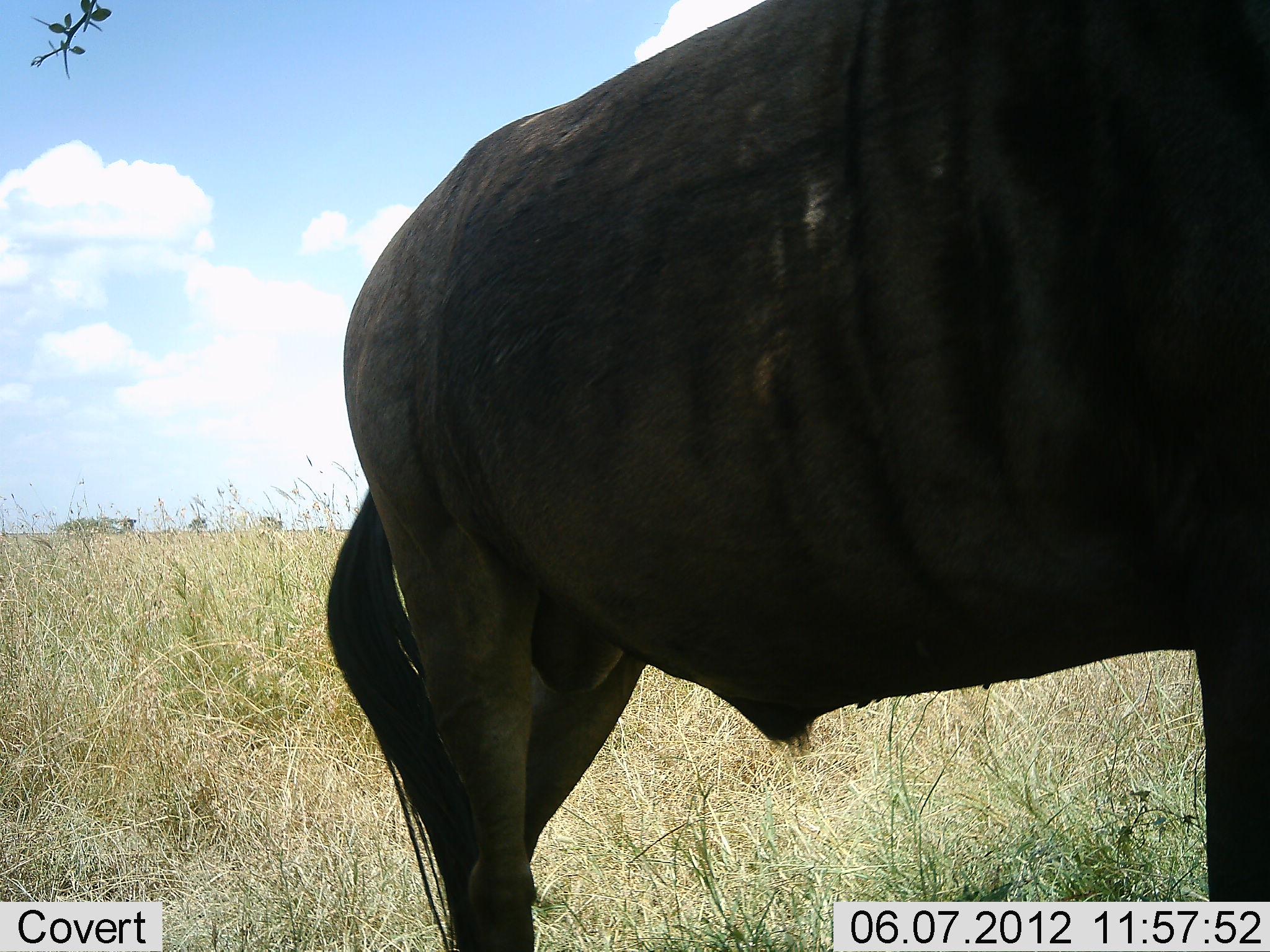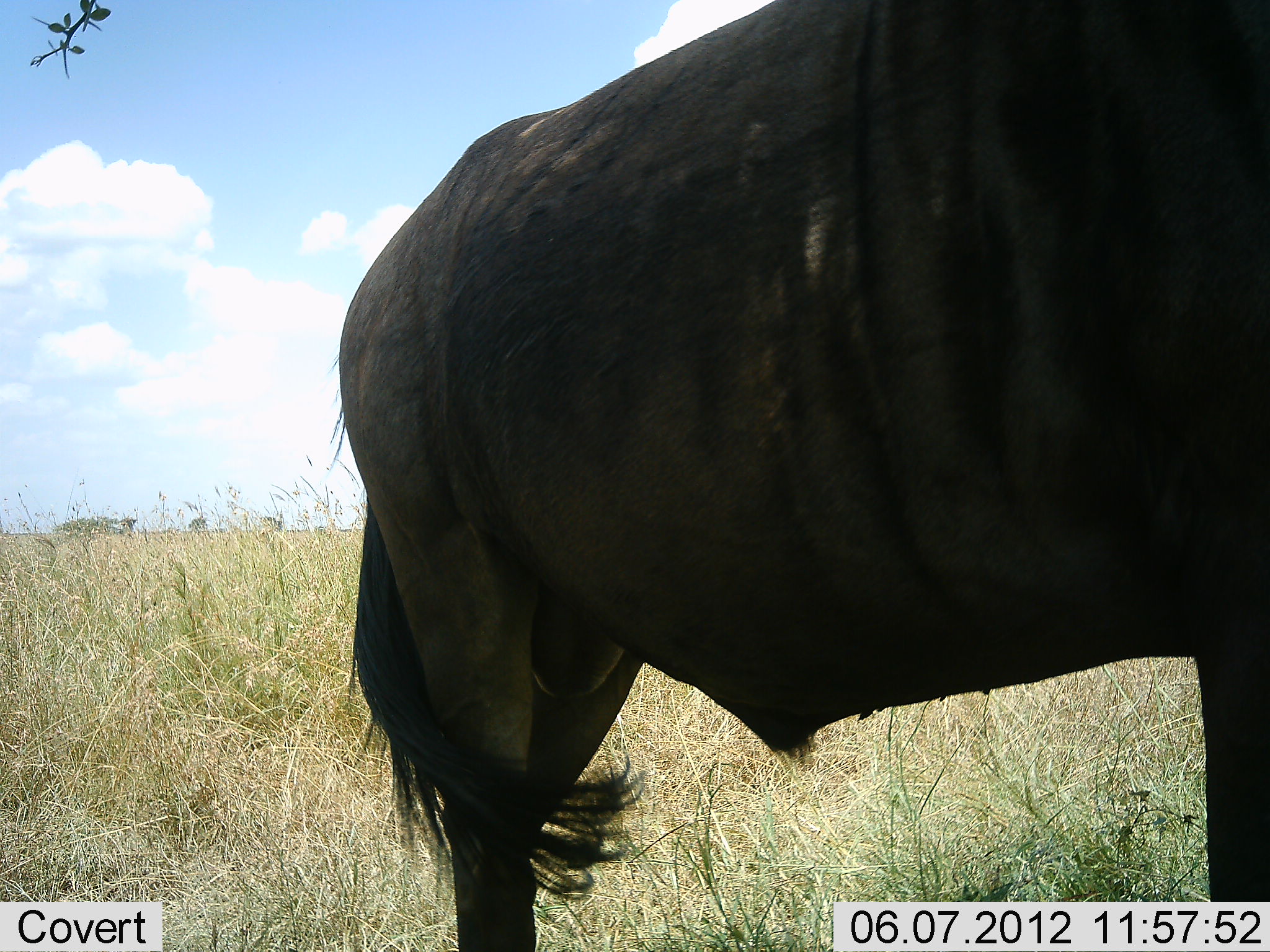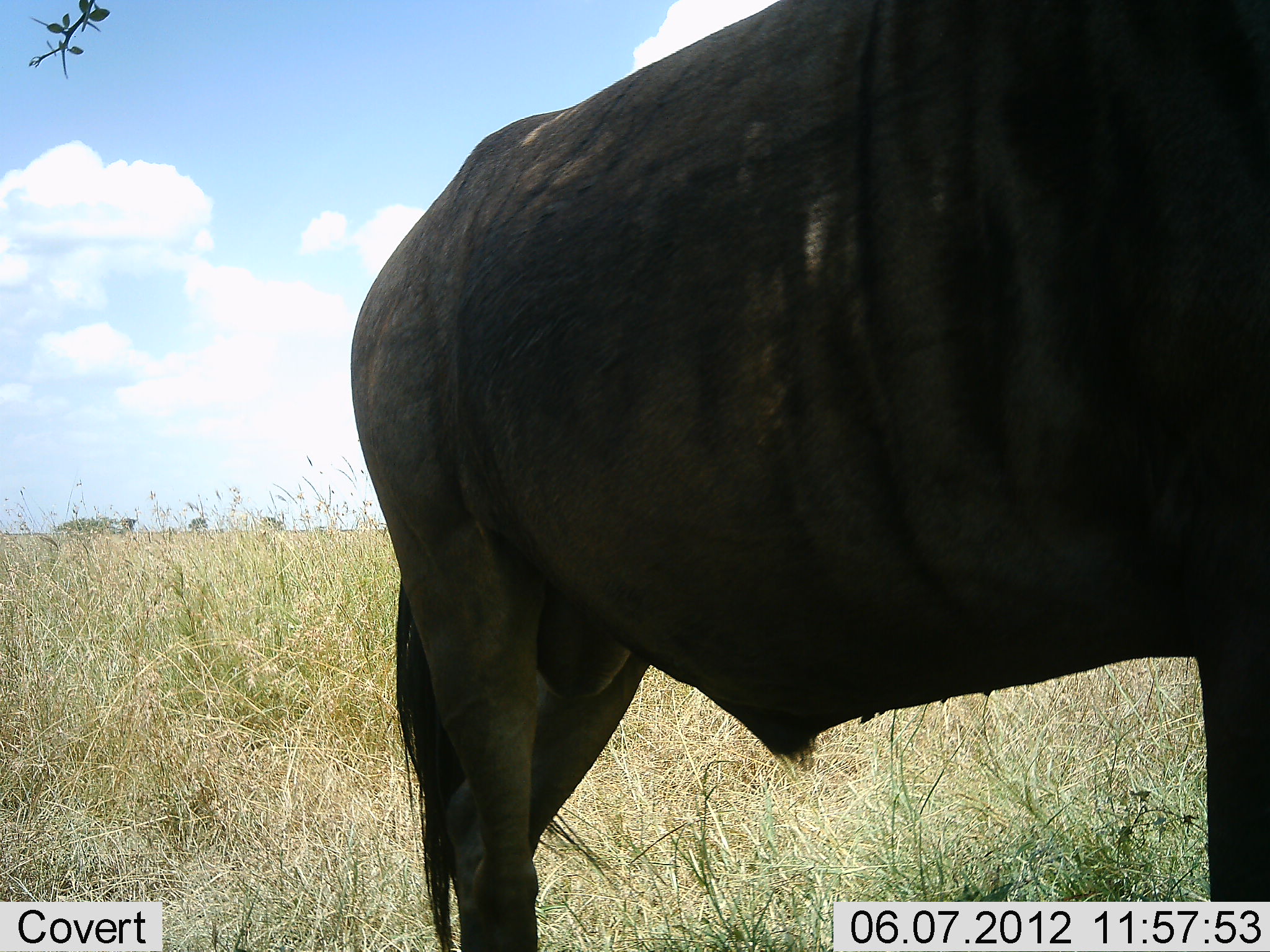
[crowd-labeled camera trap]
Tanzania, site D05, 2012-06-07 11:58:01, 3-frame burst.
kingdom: Animalia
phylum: Chordata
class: Mammalia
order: Artiodactyla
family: Bovidae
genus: Connochaetes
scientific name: Connochaetes taurinus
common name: blue wildebeest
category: wildebeest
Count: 1.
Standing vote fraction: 100%.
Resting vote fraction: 0%.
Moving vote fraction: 0%.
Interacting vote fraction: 0%.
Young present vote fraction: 0%.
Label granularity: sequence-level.